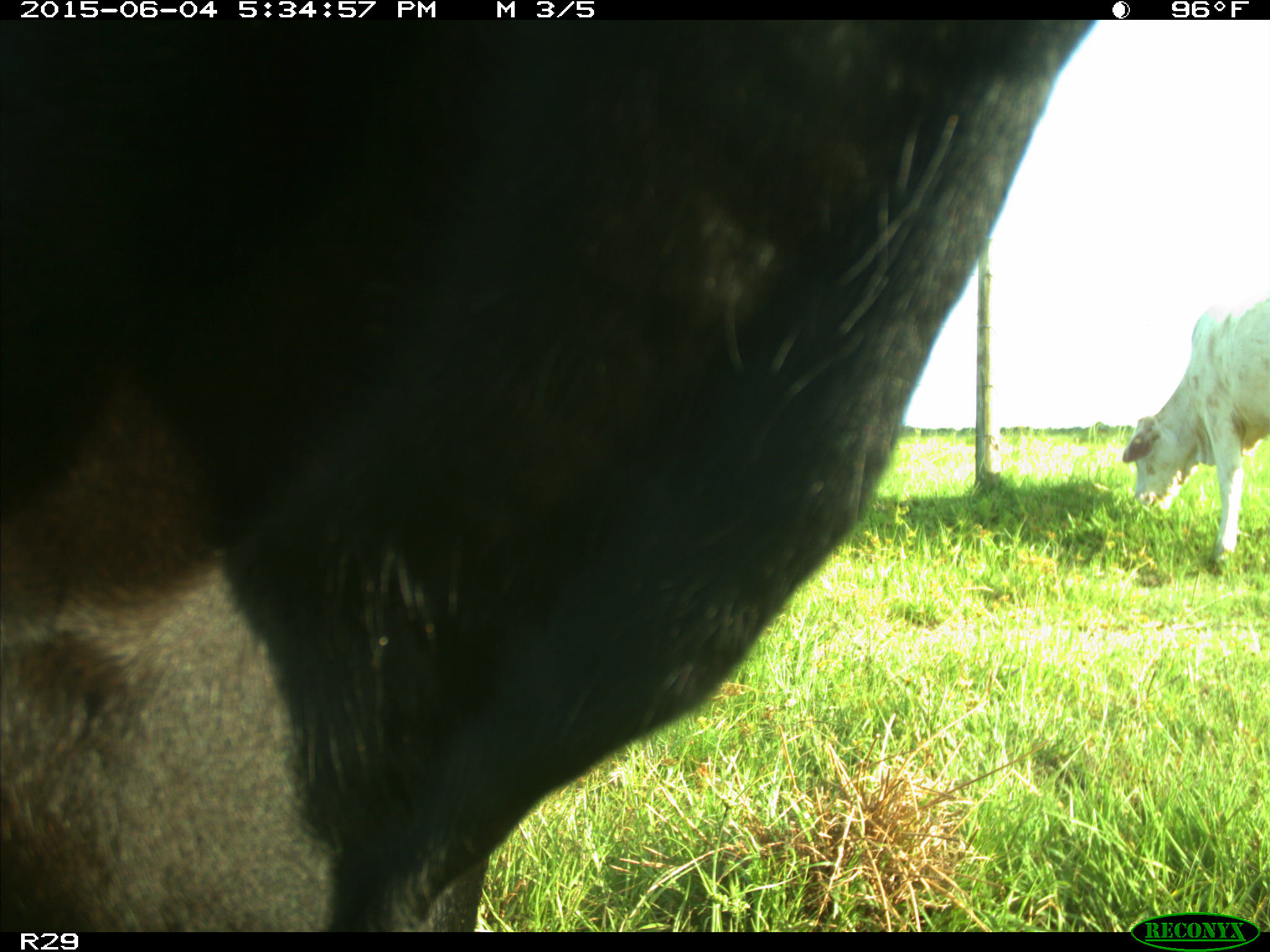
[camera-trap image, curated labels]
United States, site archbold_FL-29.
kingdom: Animalia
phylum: Chordata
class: Mammalia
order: Artiodactyla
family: Bovidae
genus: Bos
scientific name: Bos taurus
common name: domestic cow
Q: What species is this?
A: Bos taurus (domestic cow).